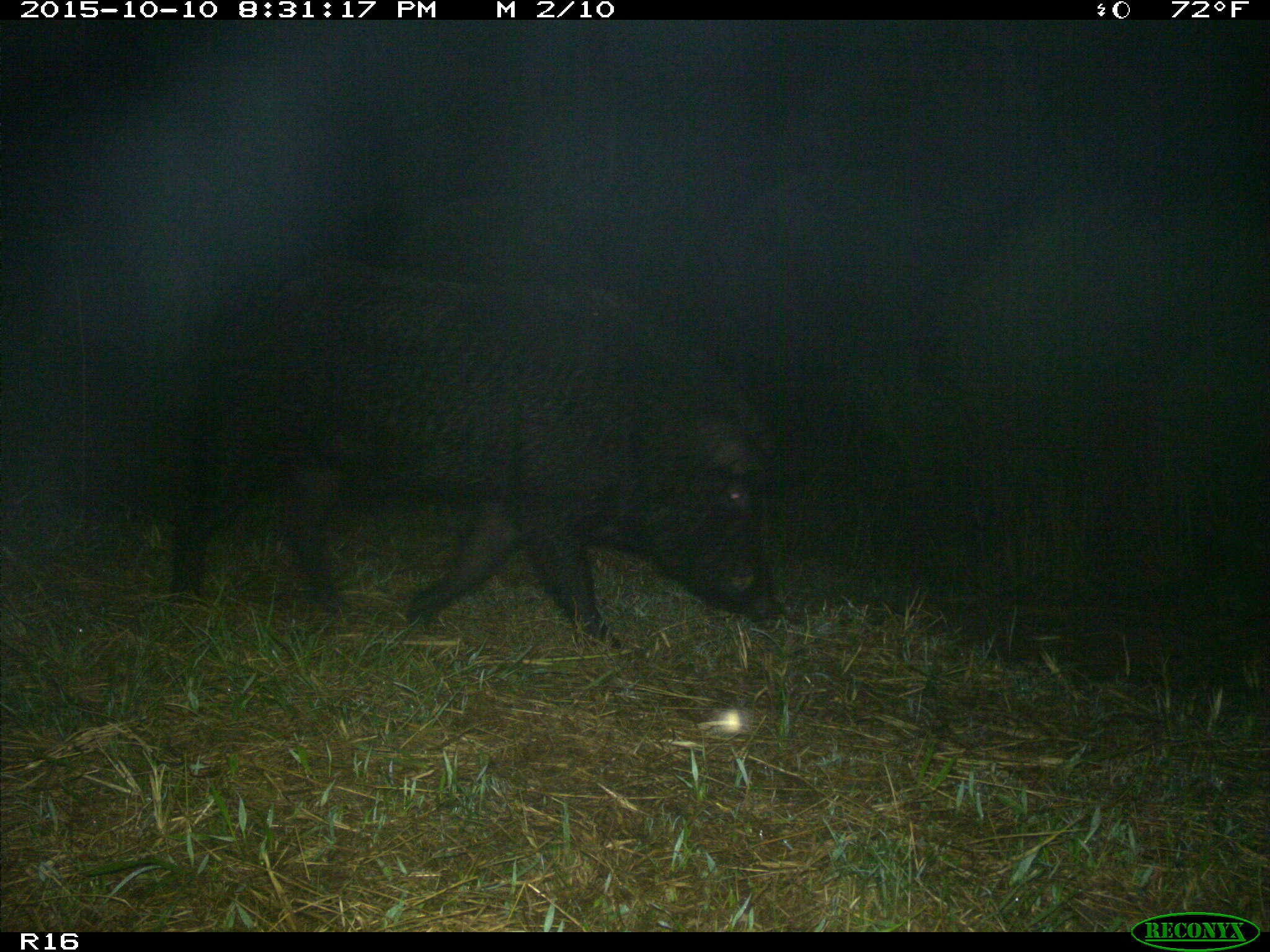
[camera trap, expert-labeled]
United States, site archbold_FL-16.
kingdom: Animalia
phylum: Chordata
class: Mammalia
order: Artiodactyla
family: Suidae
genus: Sus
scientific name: Sus scrofa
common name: wild boar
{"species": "Sus scrofa (wild boar)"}